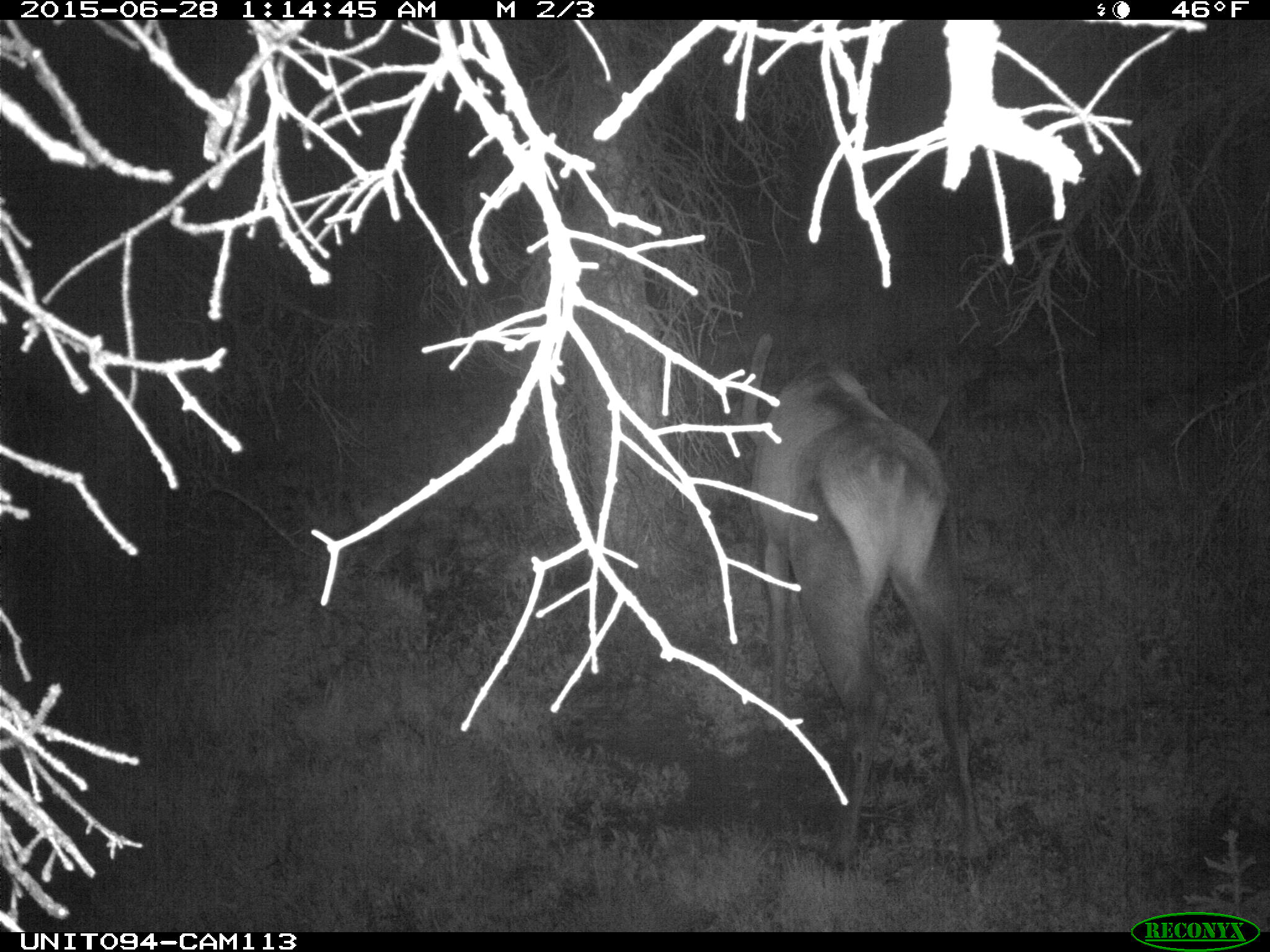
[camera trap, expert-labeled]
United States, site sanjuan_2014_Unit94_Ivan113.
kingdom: Animalia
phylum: Chordata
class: Mammalia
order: Artiodactyla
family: Cervidae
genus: Cervus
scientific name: Cervus elaphus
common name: red deer